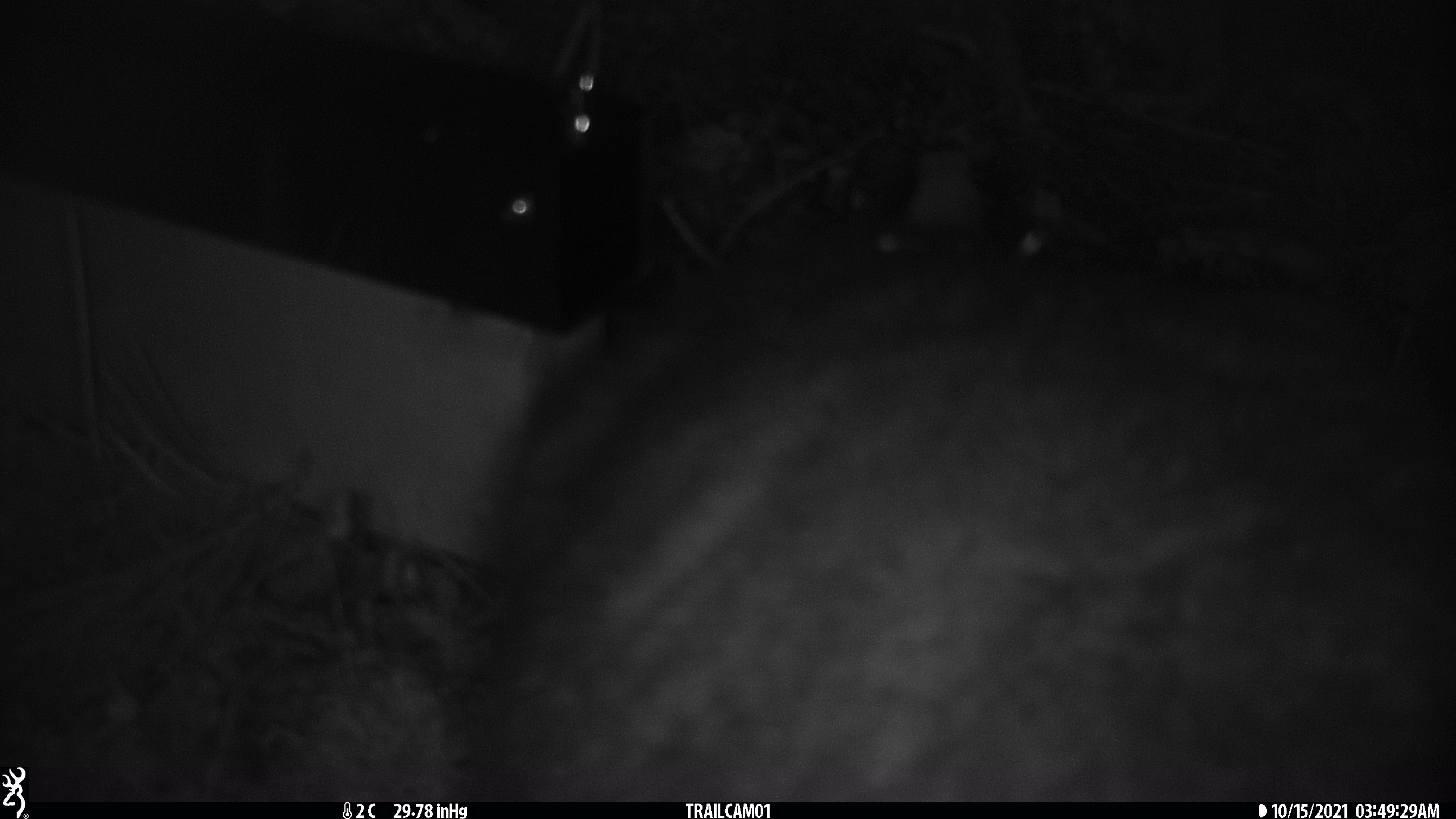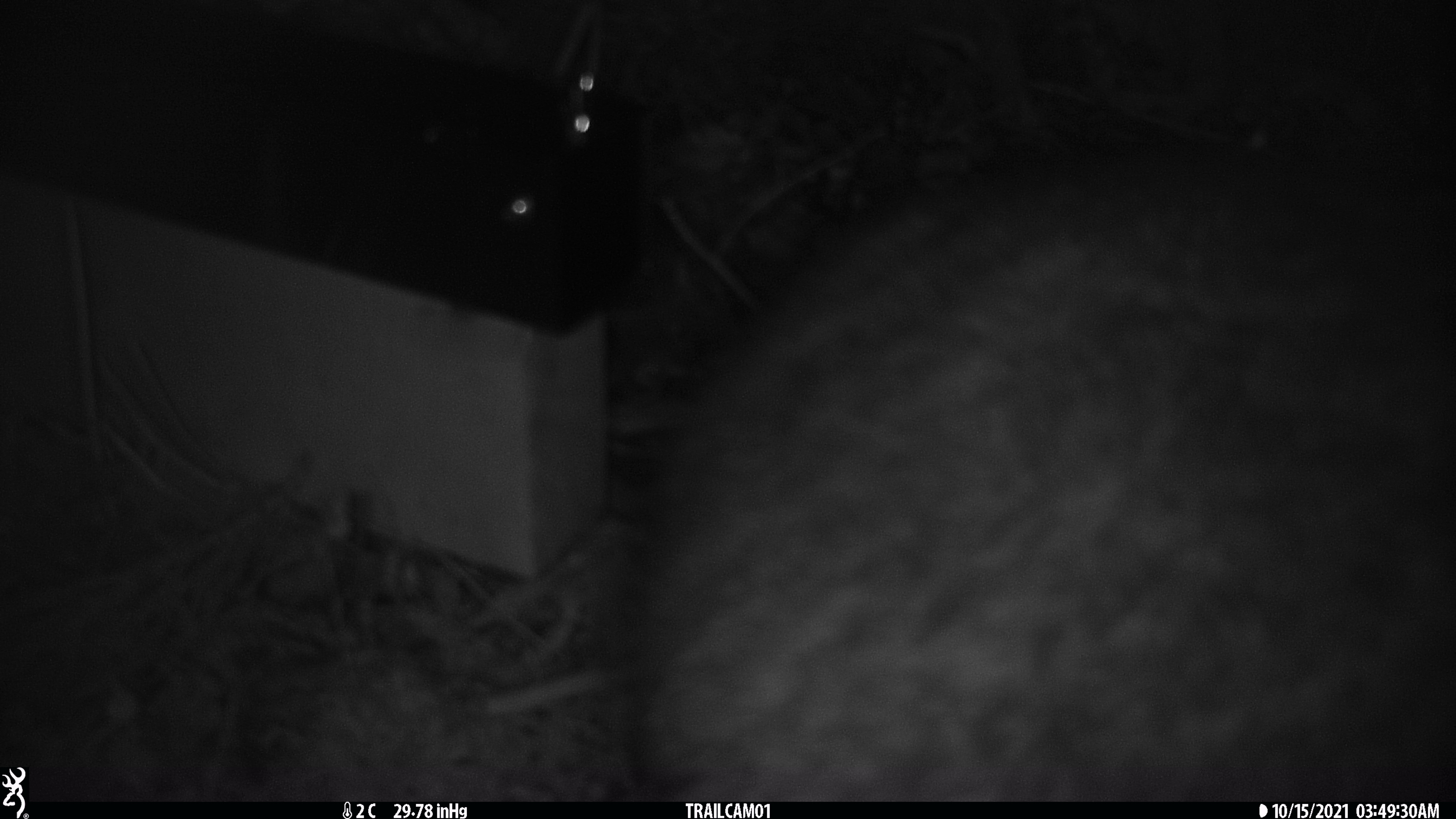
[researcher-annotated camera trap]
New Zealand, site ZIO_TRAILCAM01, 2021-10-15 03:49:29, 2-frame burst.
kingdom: Animalia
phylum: Chordata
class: Mammalia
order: Diprotodontia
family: Phalangeridae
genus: Trichosurus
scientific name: Trichosurus vulpecula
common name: common brushtail possum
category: possum